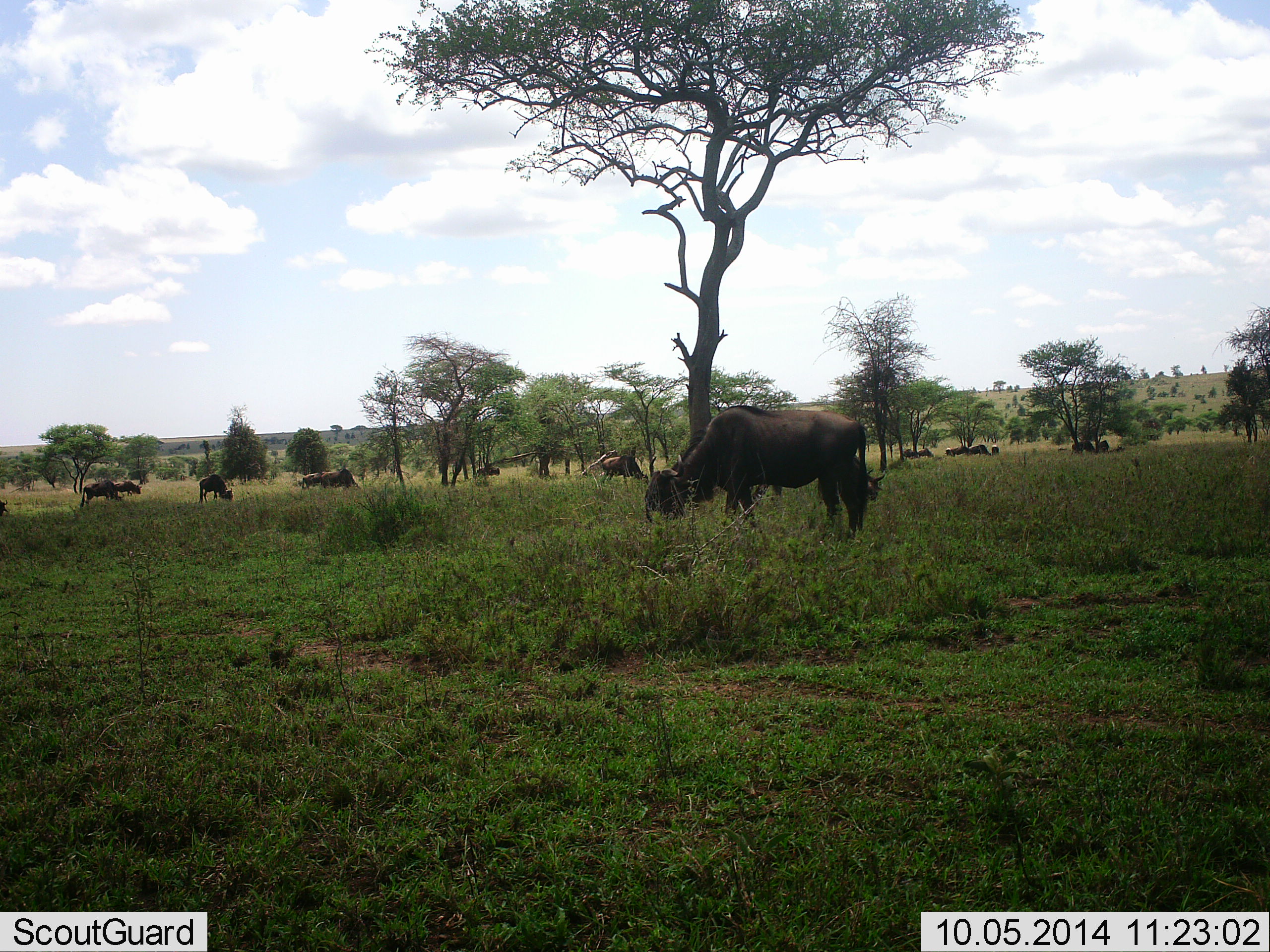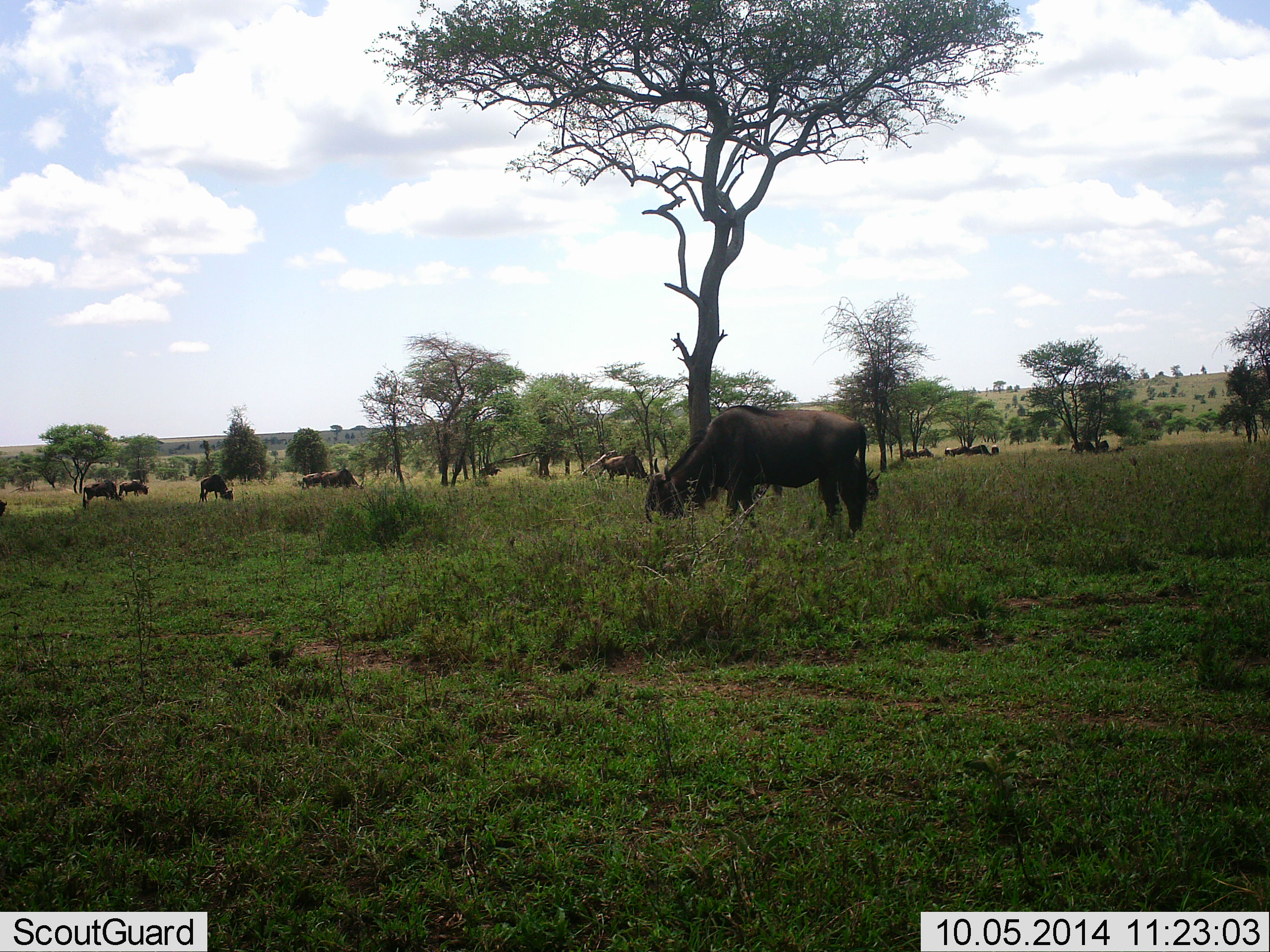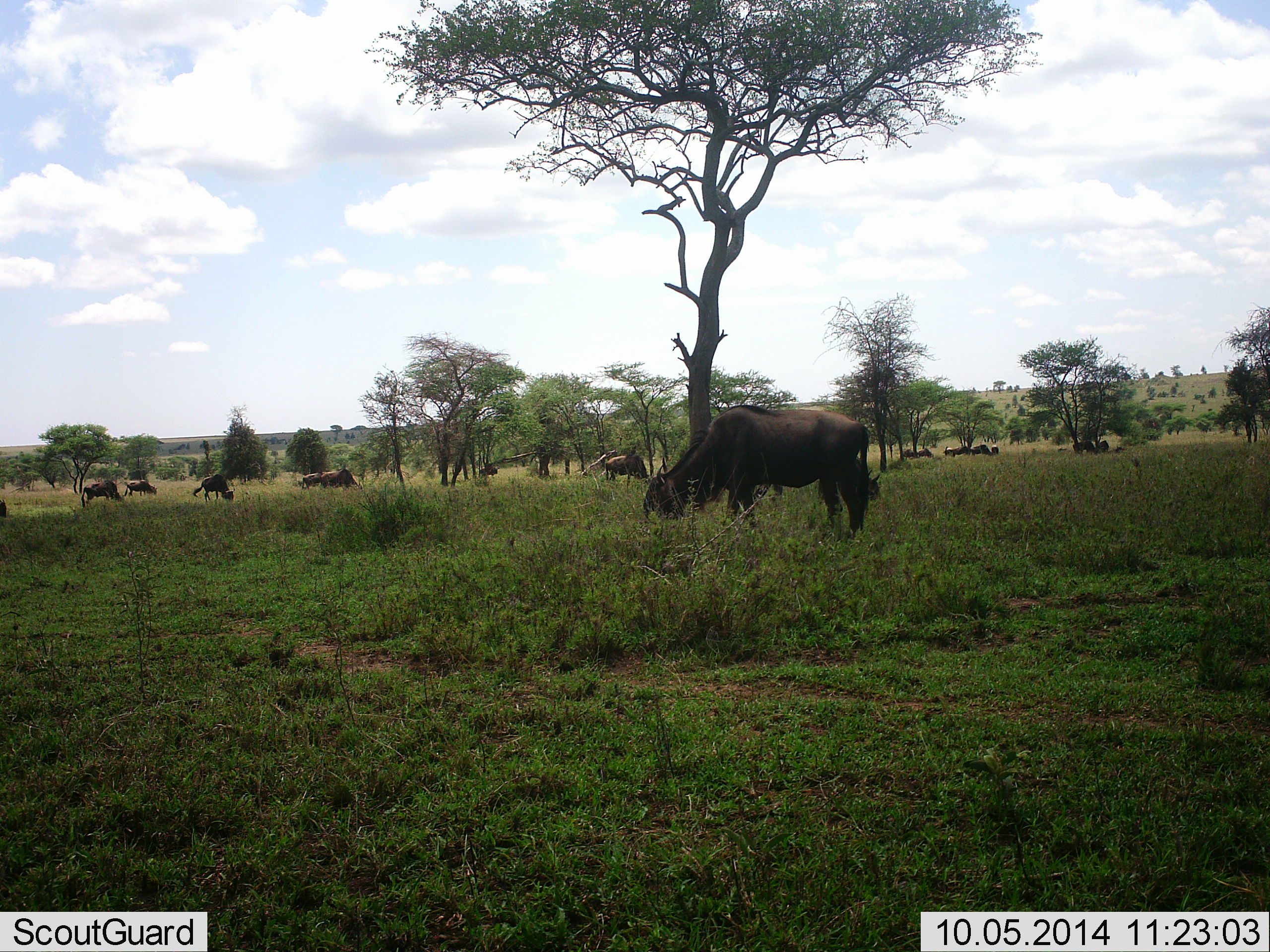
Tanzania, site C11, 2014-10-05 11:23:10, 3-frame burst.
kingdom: Animalia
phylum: Chordata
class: Mammalia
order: Artiodactyla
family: Bovidae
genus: Connochaetes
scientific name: Connochaetes taurinus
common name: blue wildebeest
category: wildebeest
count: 11-50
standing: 20%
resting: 0%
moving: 30%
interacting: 0%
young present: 0%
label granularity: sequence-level